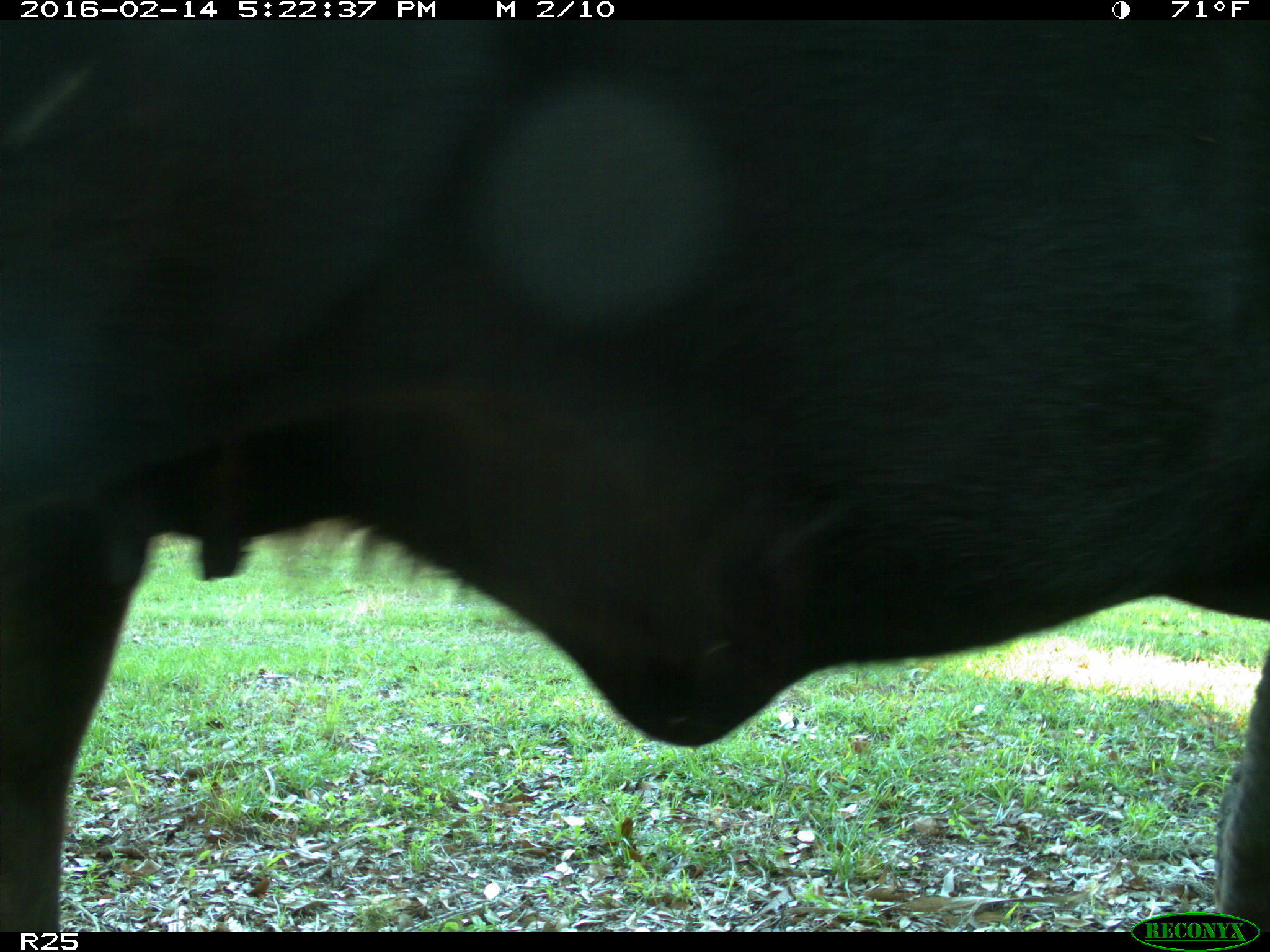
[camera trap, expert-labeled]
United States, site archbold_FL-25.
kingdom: Animalia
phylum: Chordata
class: Mammalia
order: Artiodactyla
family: Bovidae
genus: Bos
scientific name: Bos taurus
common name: domestic cow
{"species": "Bos taurus (domestic cow)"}